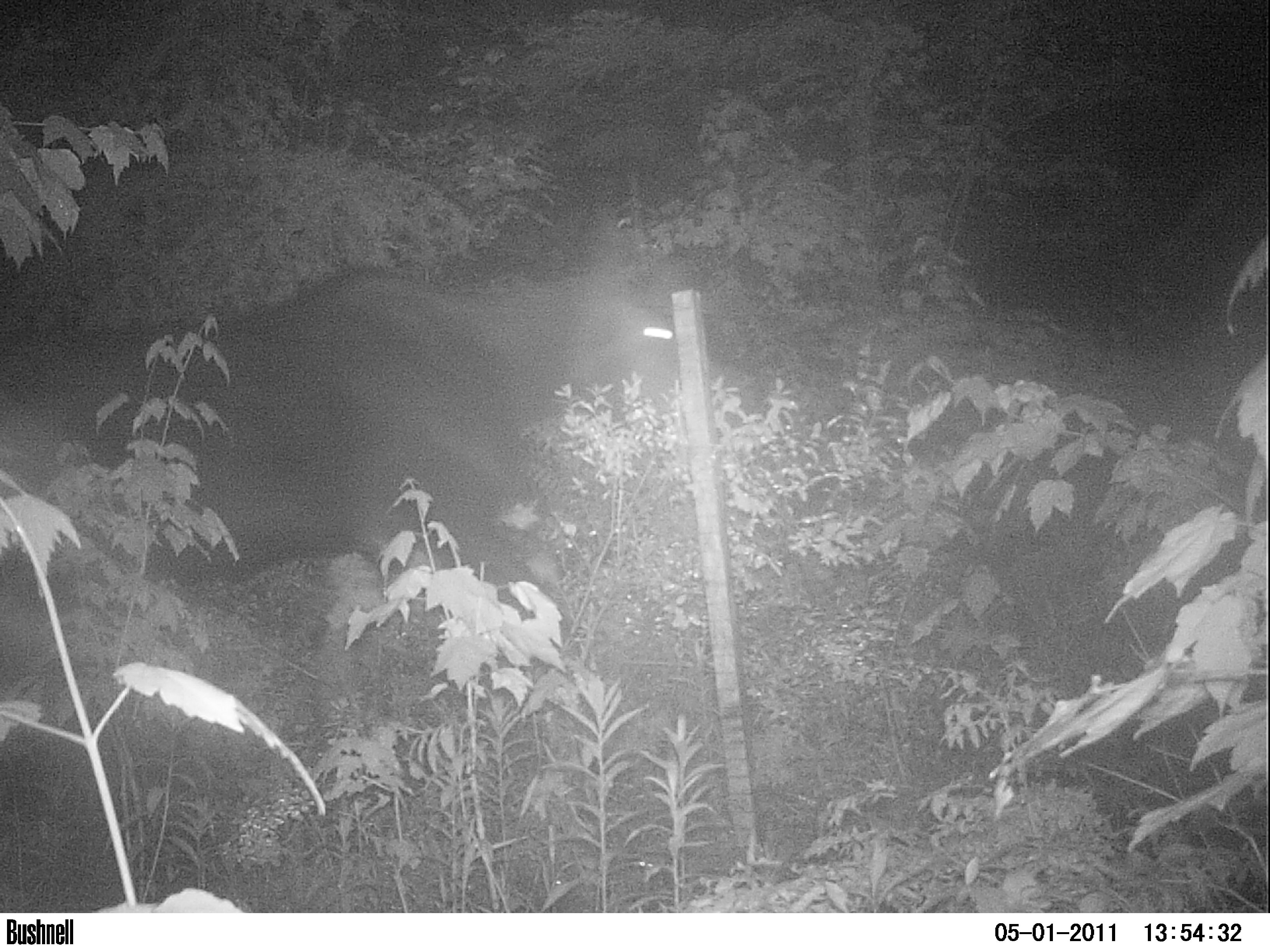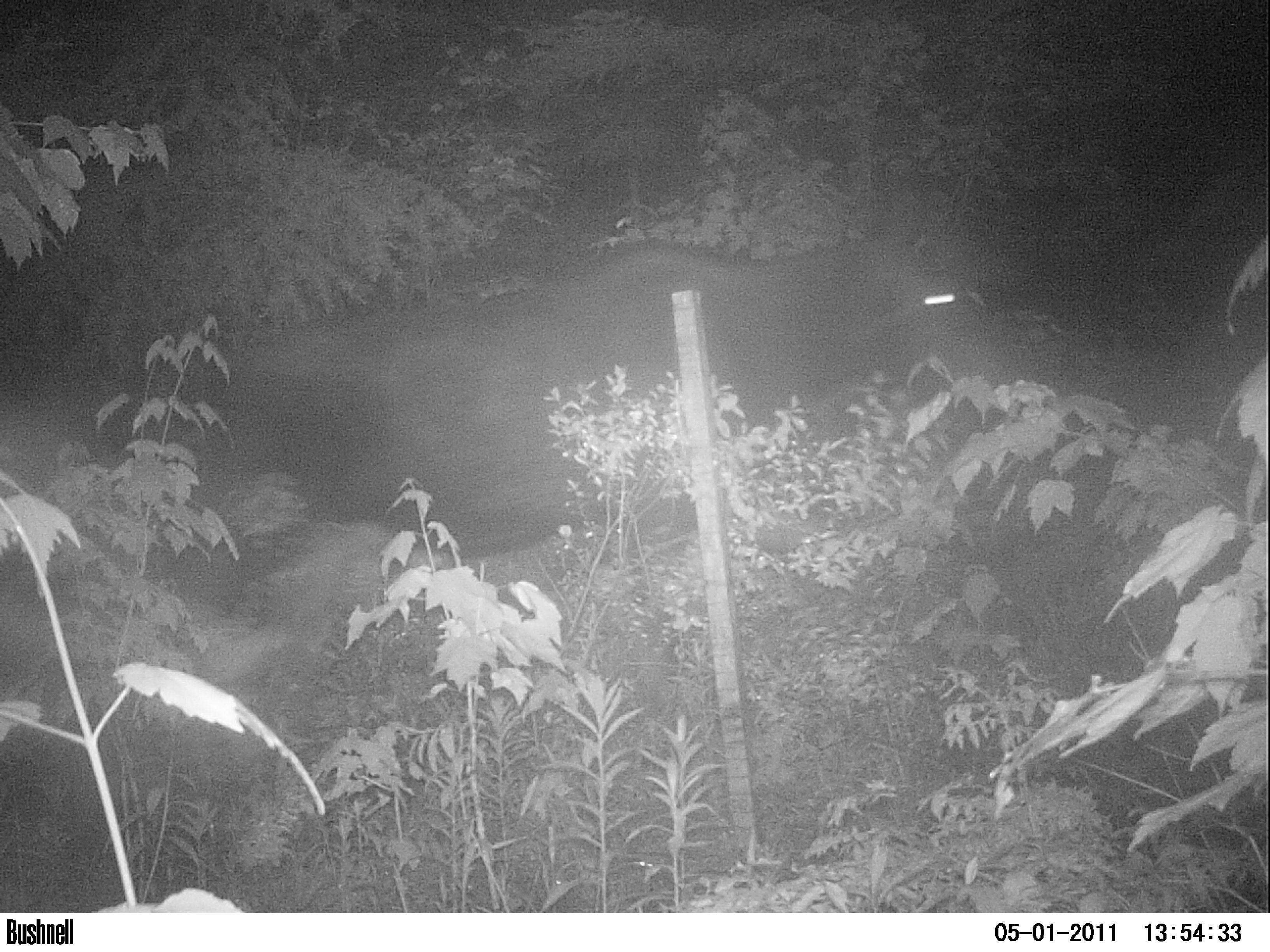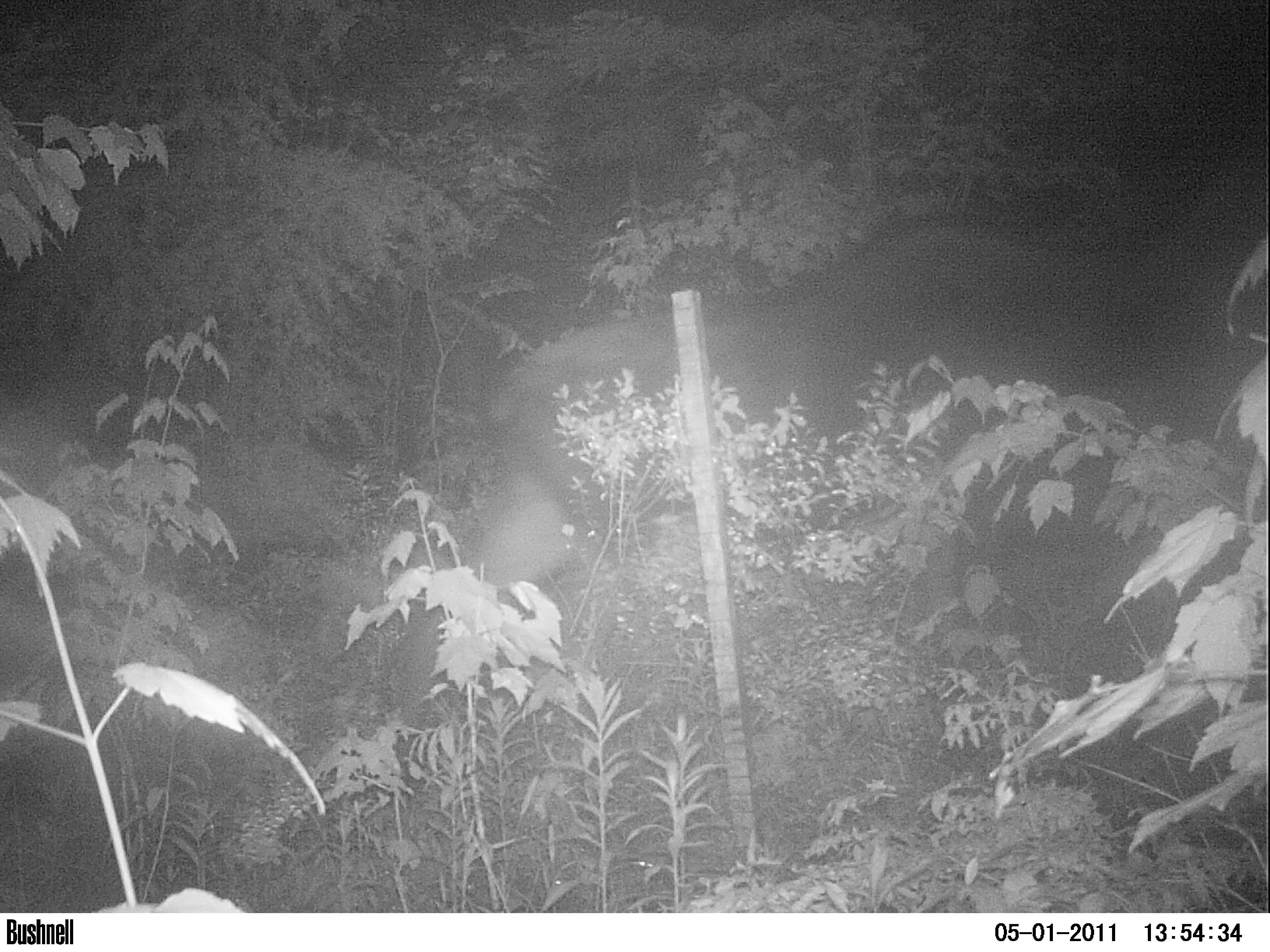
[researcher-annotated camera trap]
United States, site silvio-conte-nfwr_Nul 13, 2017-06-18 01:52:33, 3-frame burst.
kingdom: Animalia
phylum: Chordata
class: Mammalia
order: Artiodactyla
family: Cervidae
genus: Alces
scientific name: Alces alces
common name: moose